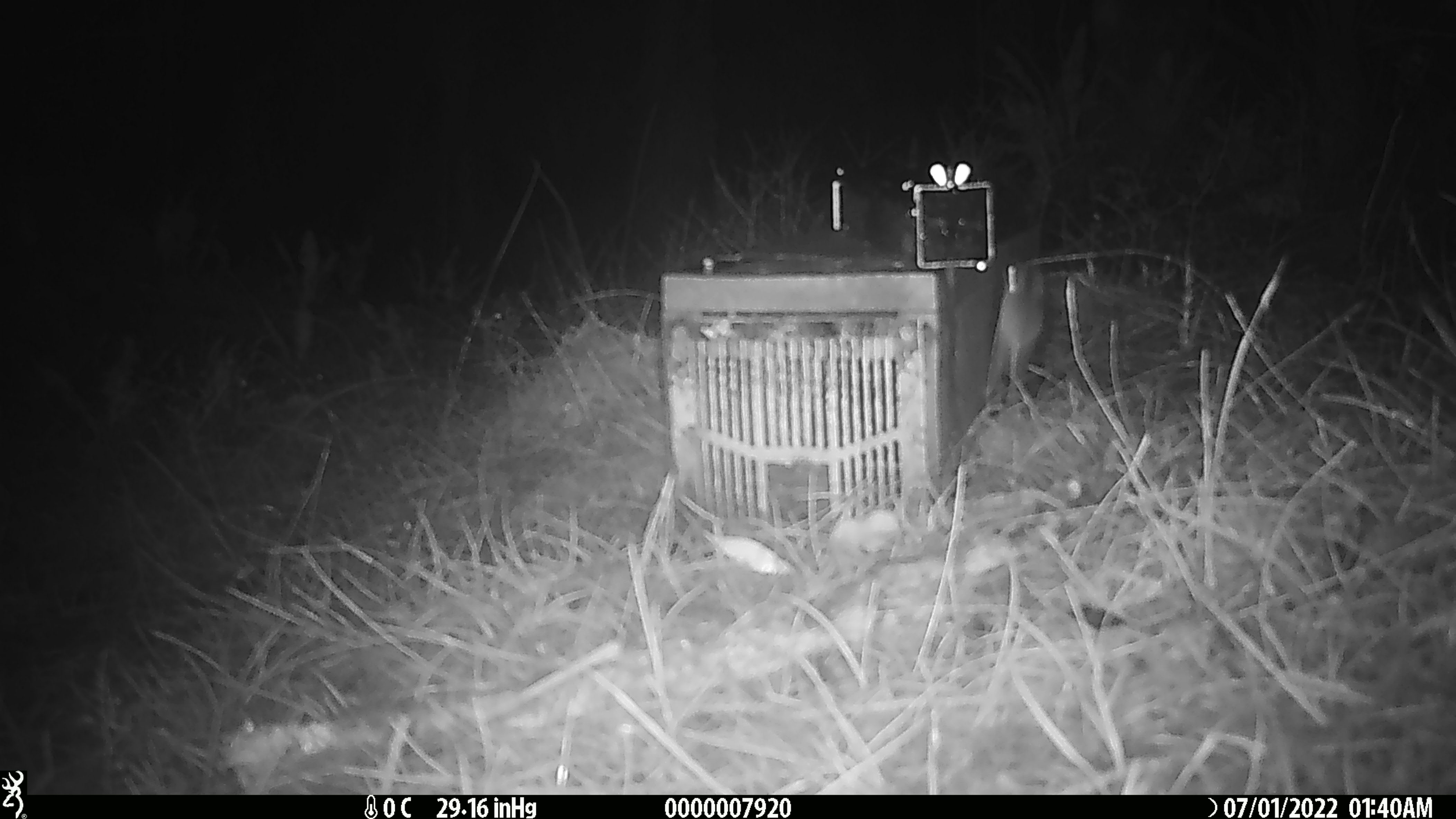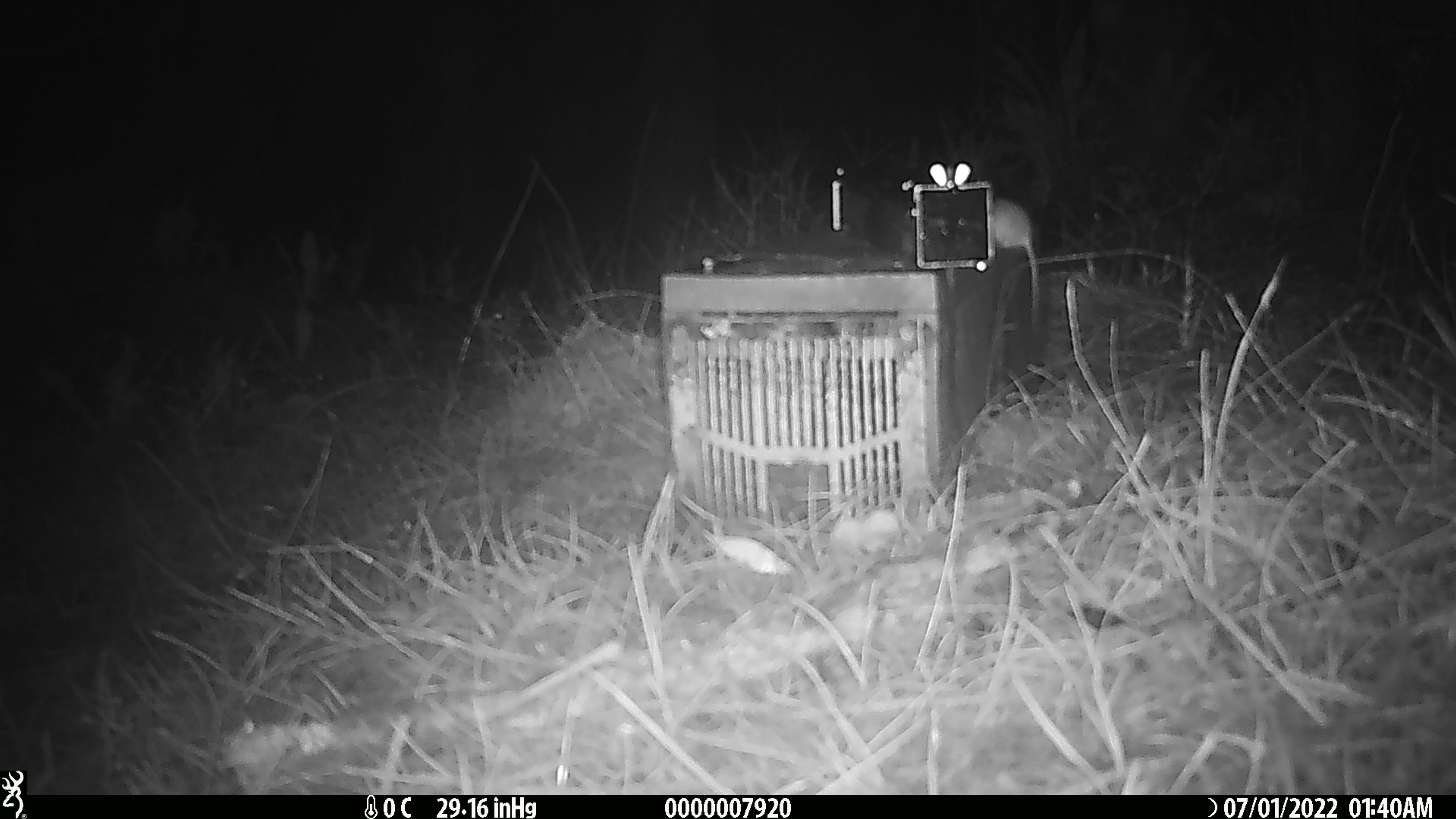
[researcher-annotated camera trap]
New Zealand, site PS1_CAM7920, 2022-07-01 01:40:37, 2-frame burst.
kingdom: Animalia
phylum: Chordata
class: Mammalia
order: Rodentia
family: Muridae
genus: Mus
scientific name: Mus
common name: mouse